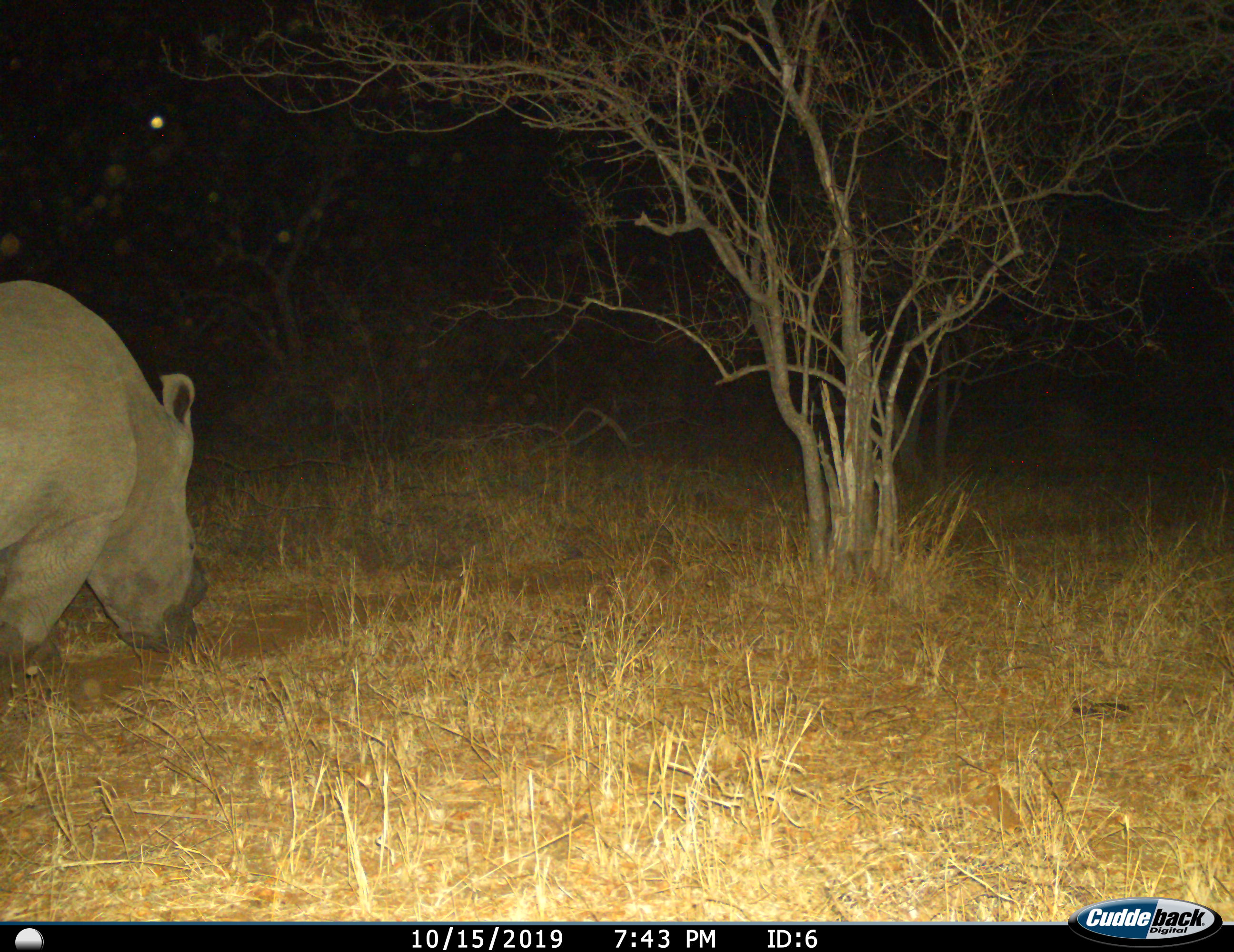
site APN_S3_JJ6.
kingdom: Animalia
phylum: Chordata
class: Mammalia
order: Perissodactyla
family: Rhinocerotidae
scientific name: Rhinocerotidae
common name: unknown rhinoceros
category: rhinocerosunknown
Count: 1.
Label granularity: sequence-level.